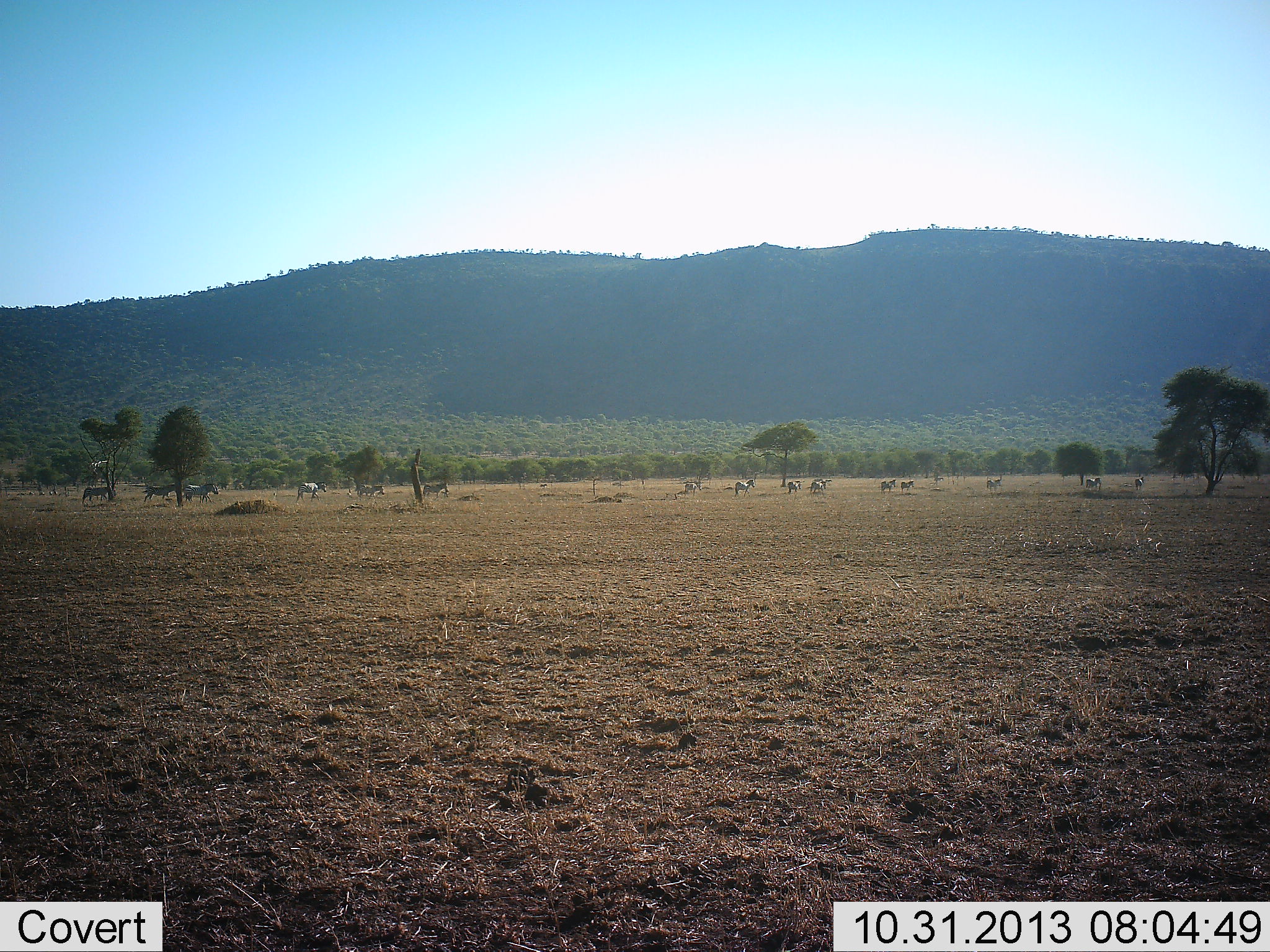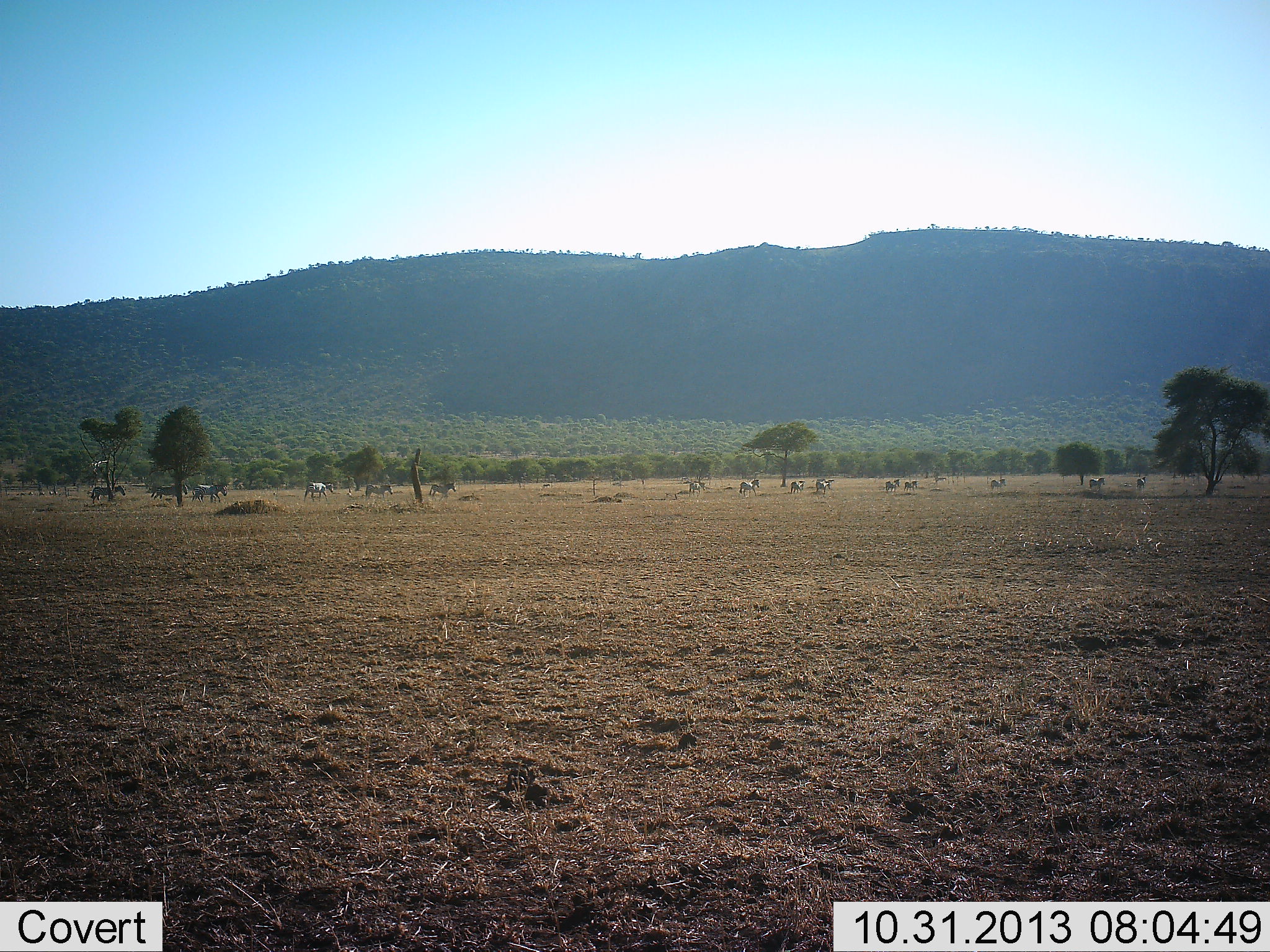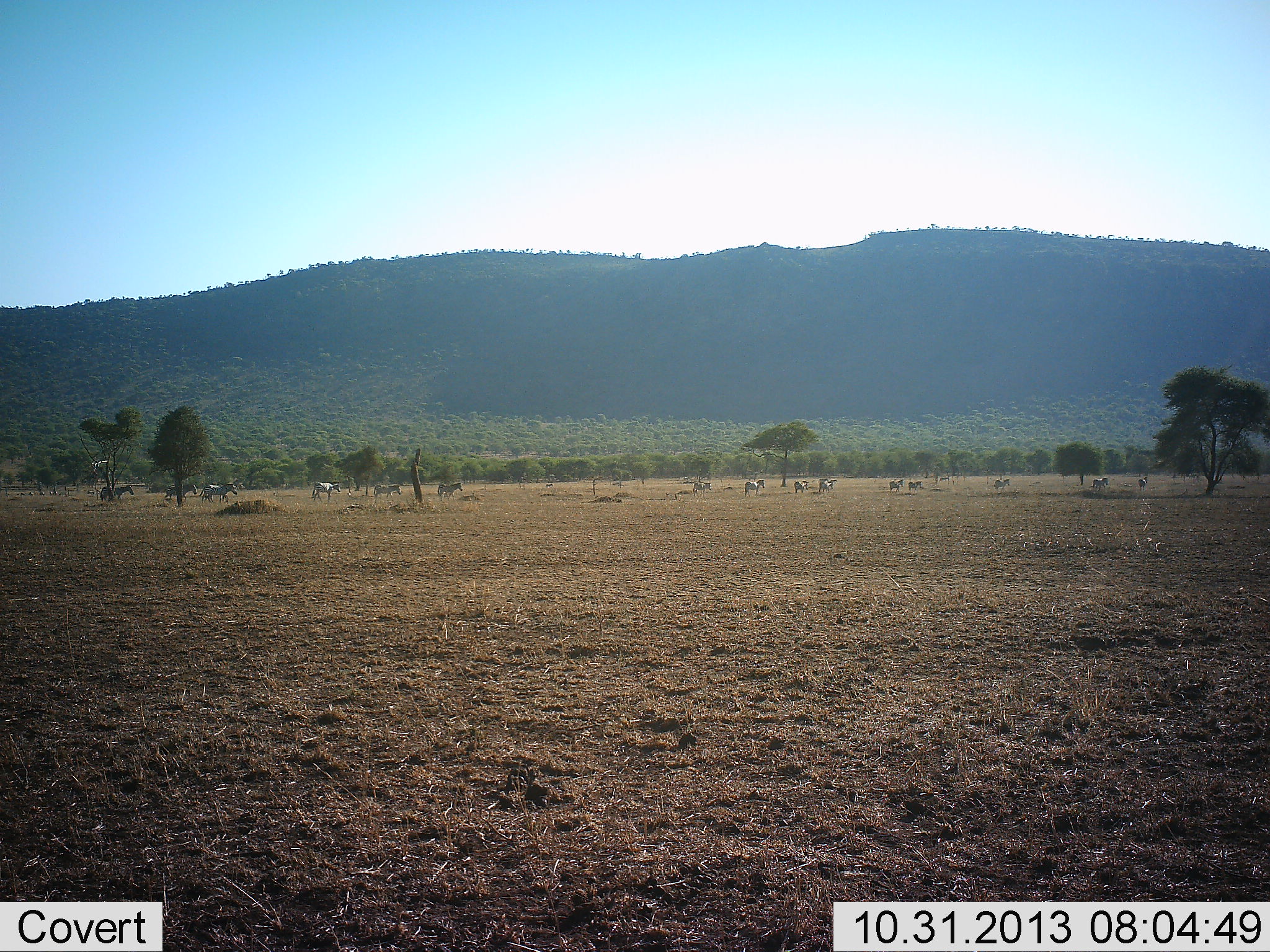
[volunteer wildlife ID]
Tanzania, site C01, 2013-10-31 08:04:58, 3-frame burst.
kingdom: Animalia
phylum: Chordata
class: Mammalia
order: Perissodactyla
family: Equidae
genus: Equus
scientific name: Equus quagga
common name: plains zebra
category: zebra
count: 11-50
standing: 30%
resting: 10%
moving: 90%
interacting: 0%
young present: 0%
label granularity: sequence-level